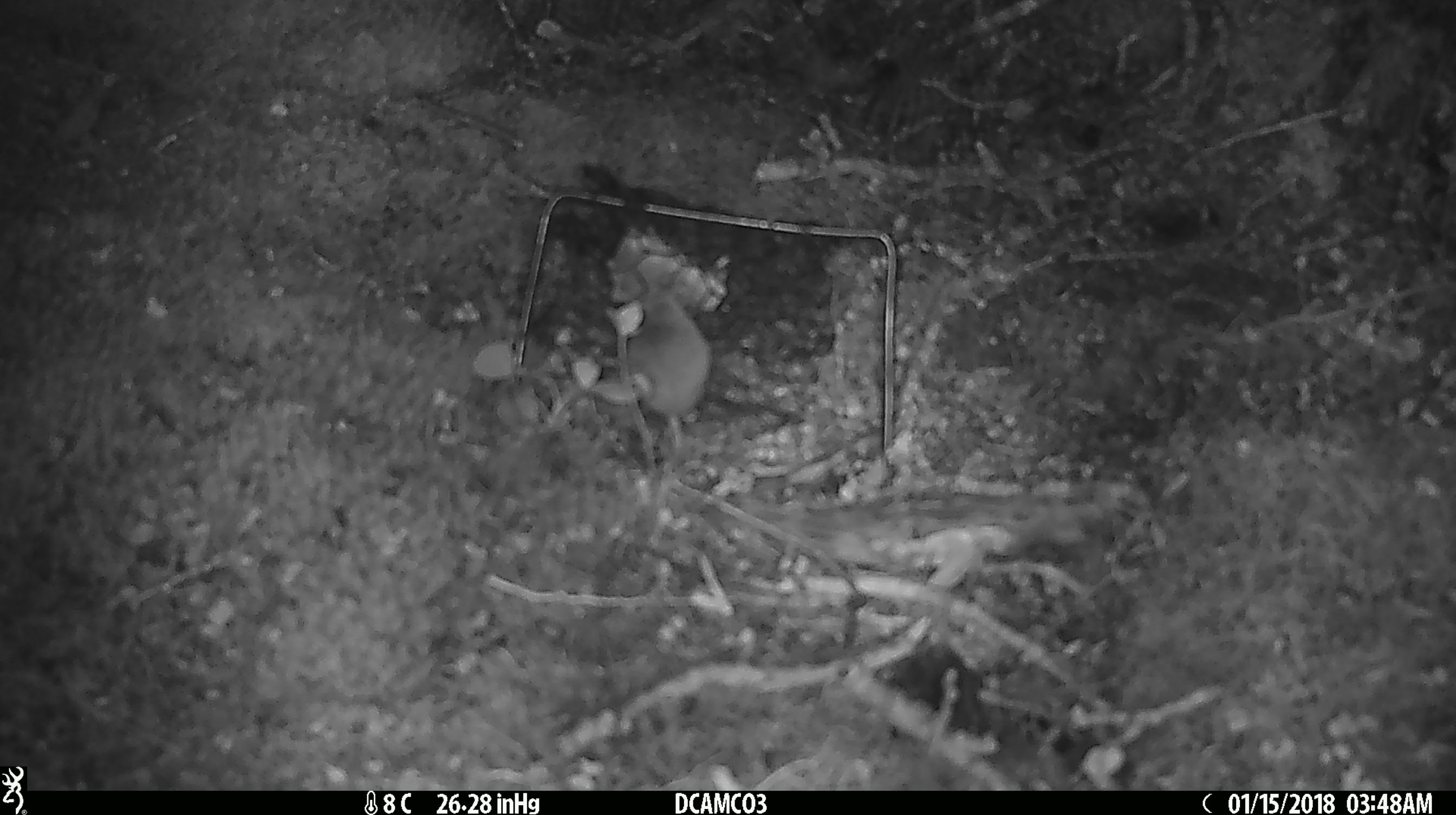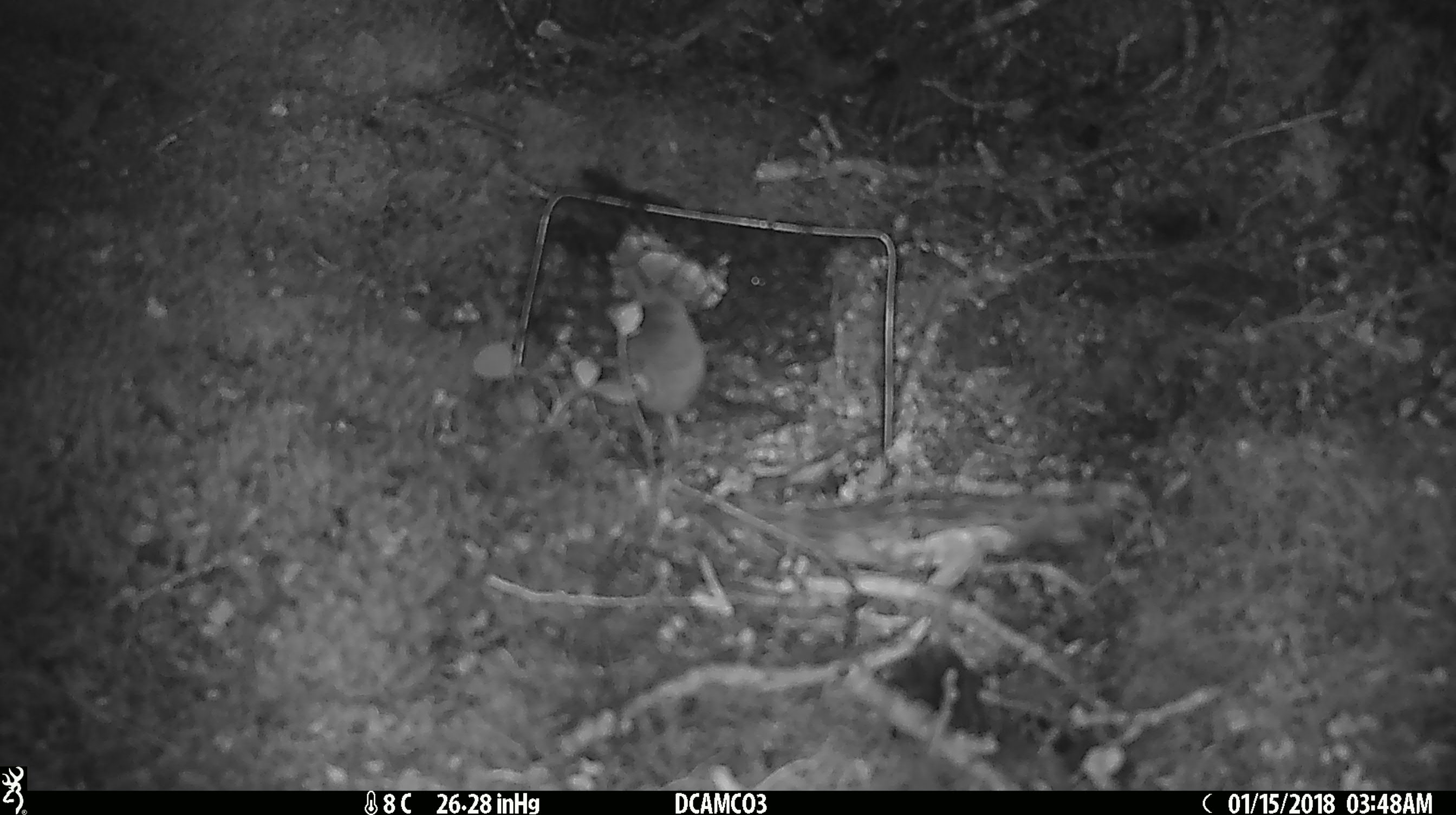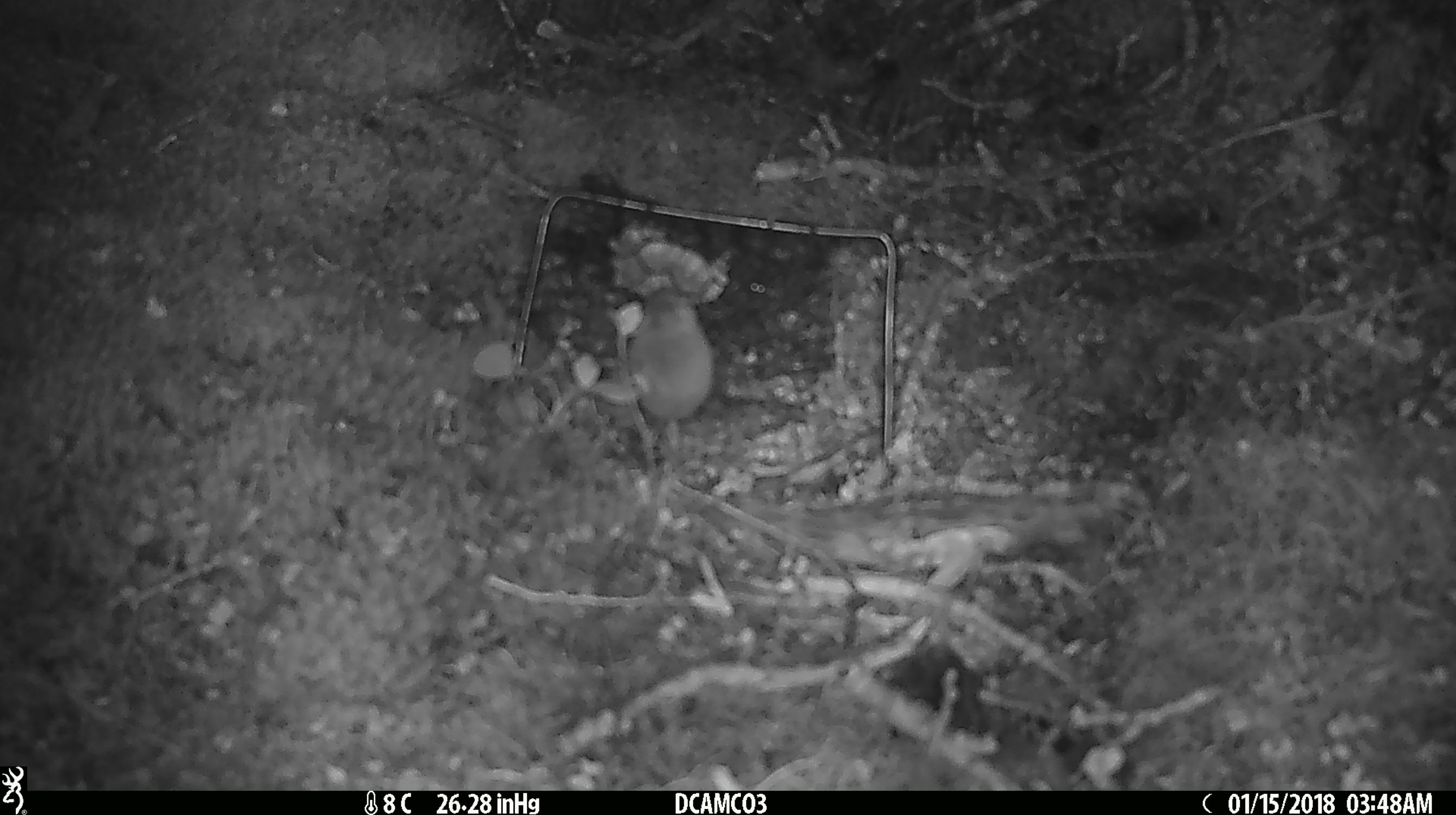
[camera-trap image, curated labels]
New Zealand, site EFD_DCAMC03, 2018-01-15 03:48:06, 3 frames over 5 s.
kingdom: Animalia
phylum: Chordata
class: Mammalia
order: Rodentia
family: Muridae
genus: Mus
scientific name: Mus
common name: mouse